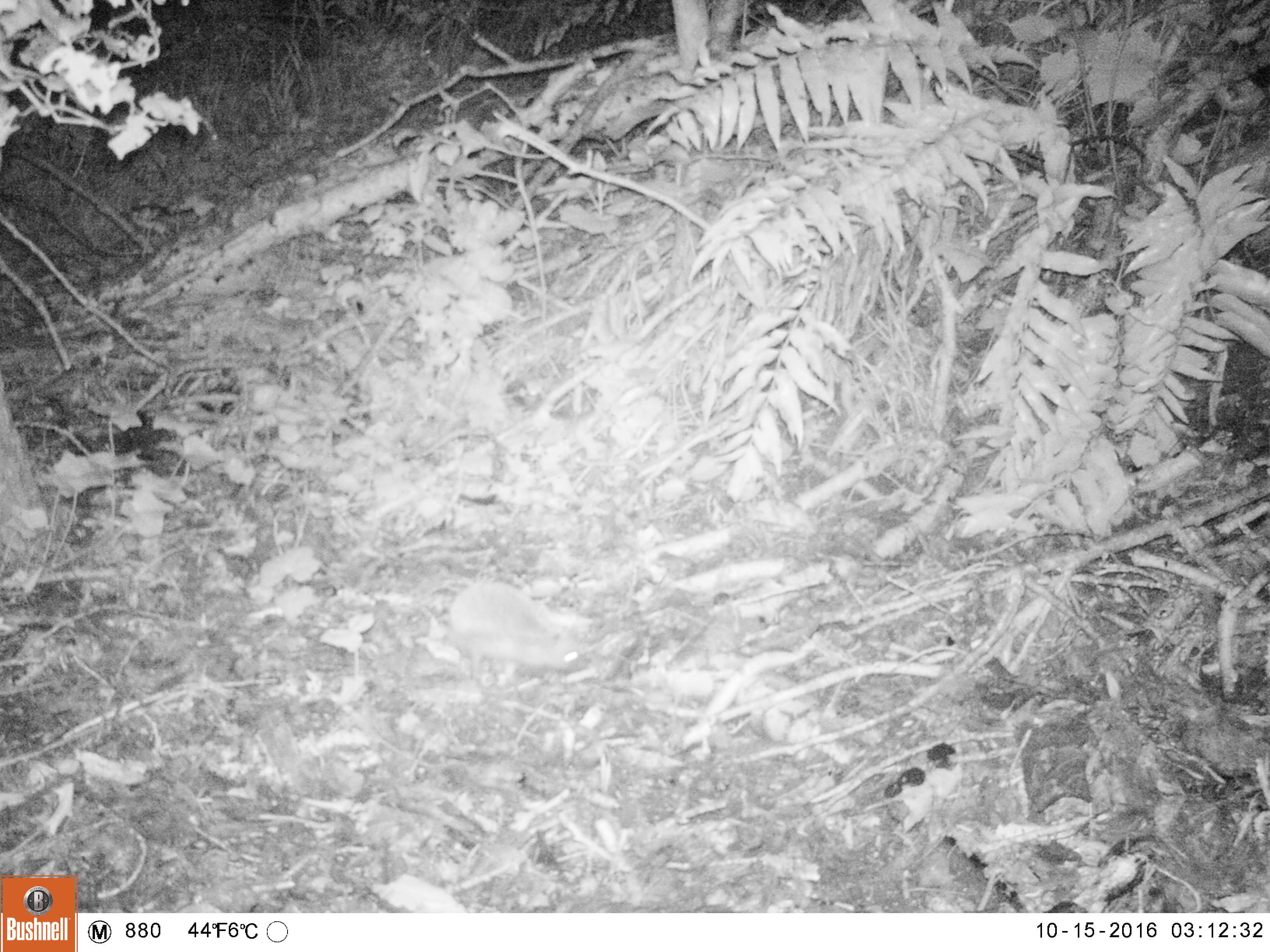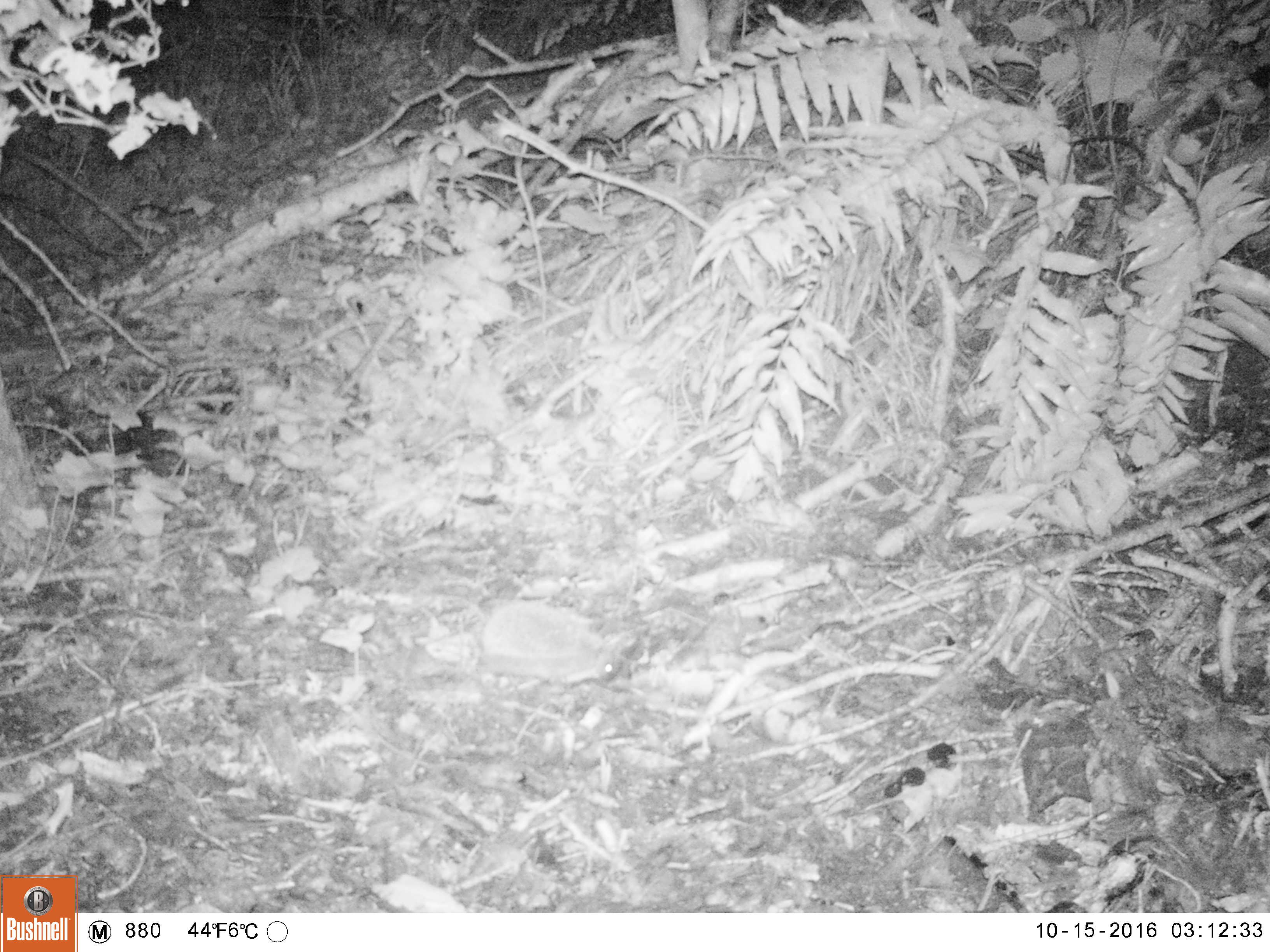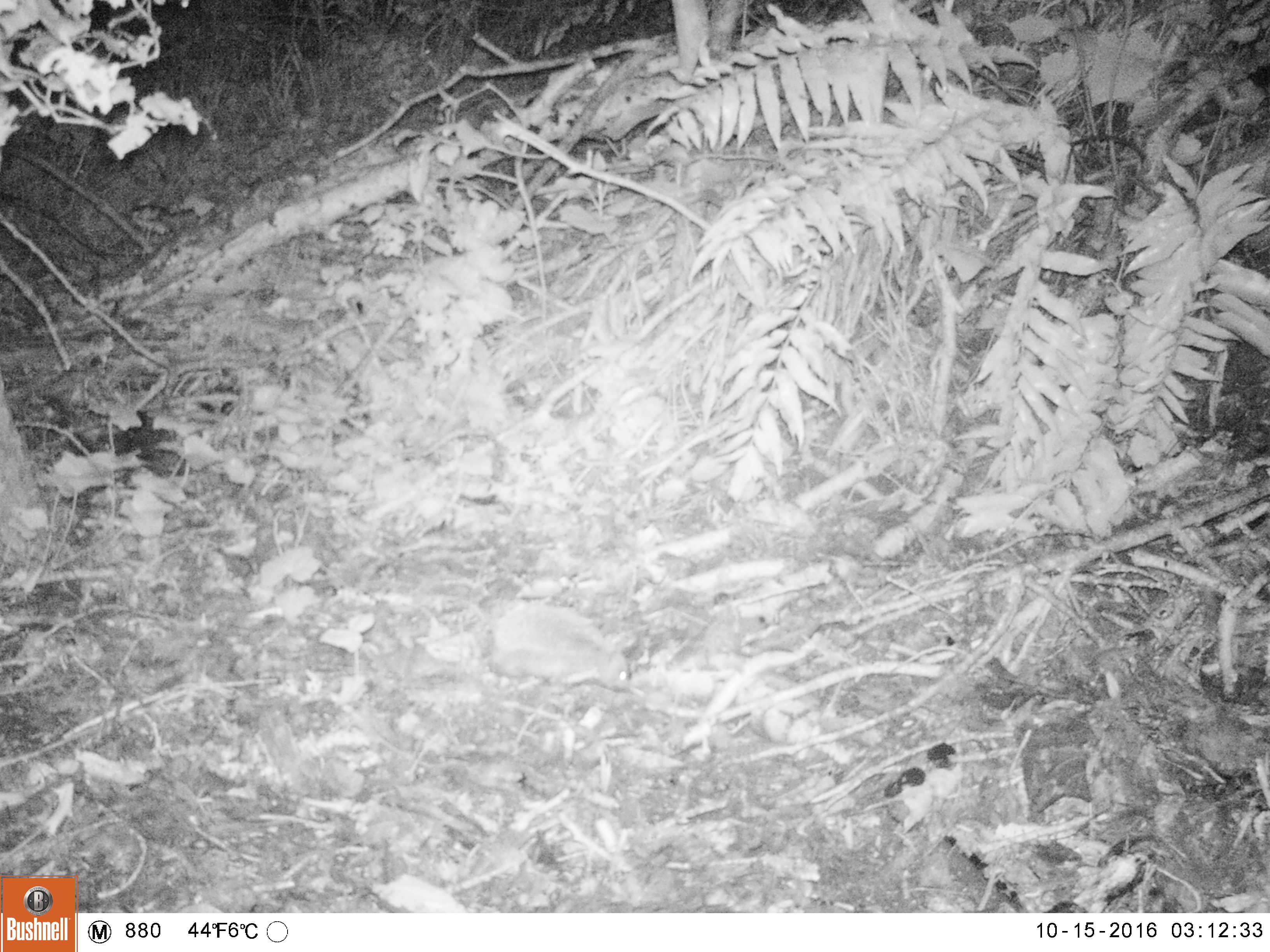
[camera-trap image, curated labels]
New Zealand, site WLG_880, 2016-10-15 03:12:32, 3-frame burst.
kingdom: Animalia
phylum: Chordata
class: Mammalia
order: Eulipotyphla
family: Erinaceidae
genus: Erinaceus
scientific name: Erinaceus europaeus europaeus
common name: european hedgehog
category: hedgehog